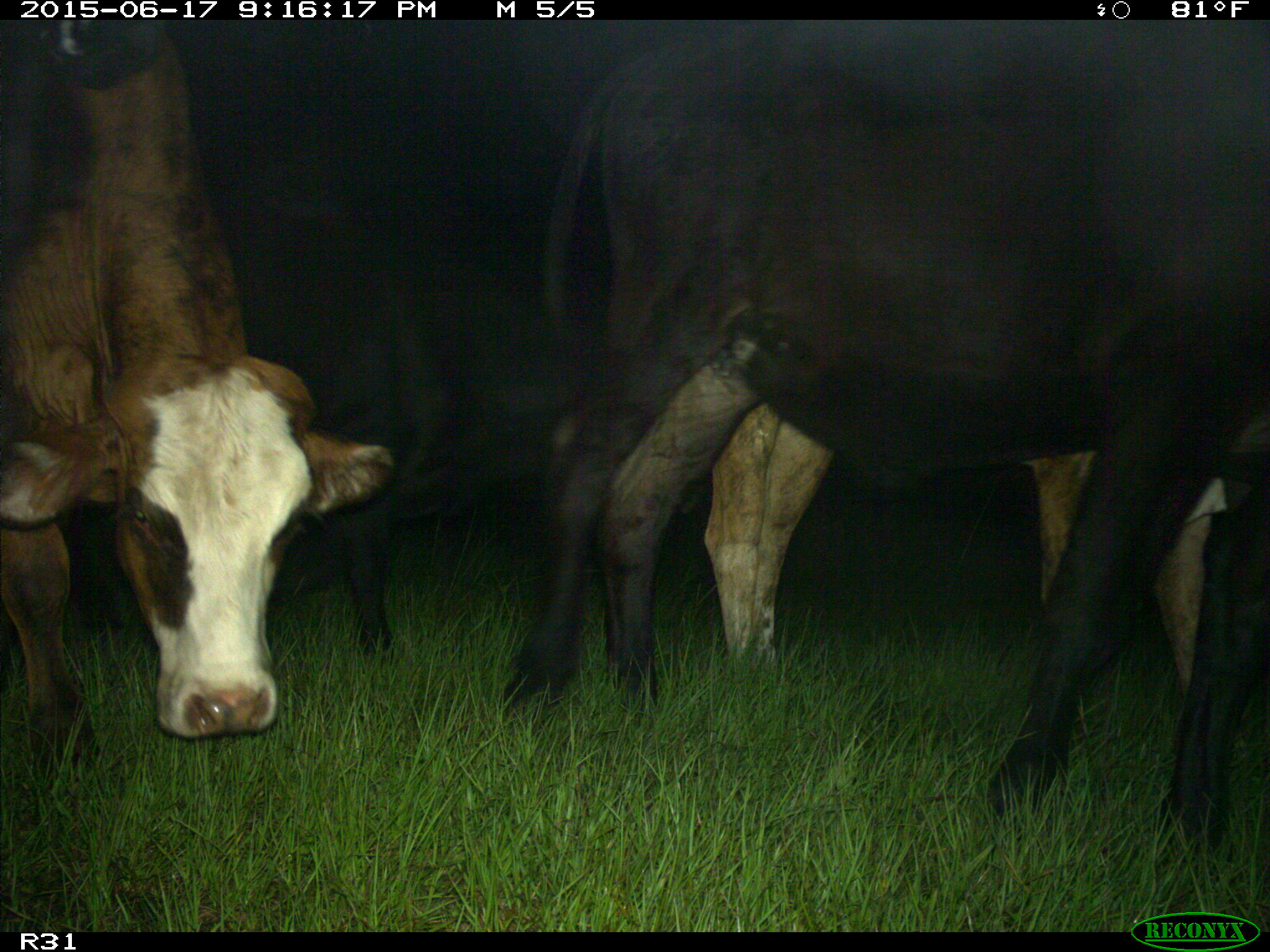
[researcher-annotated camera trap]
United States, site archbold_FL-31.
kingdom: Animalia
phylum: Chordata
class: Mammalia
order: Artiodactyla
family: Bovidae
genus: Bos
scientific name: Bos taurus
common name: domestic cow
Bos taurus (domestic cow).